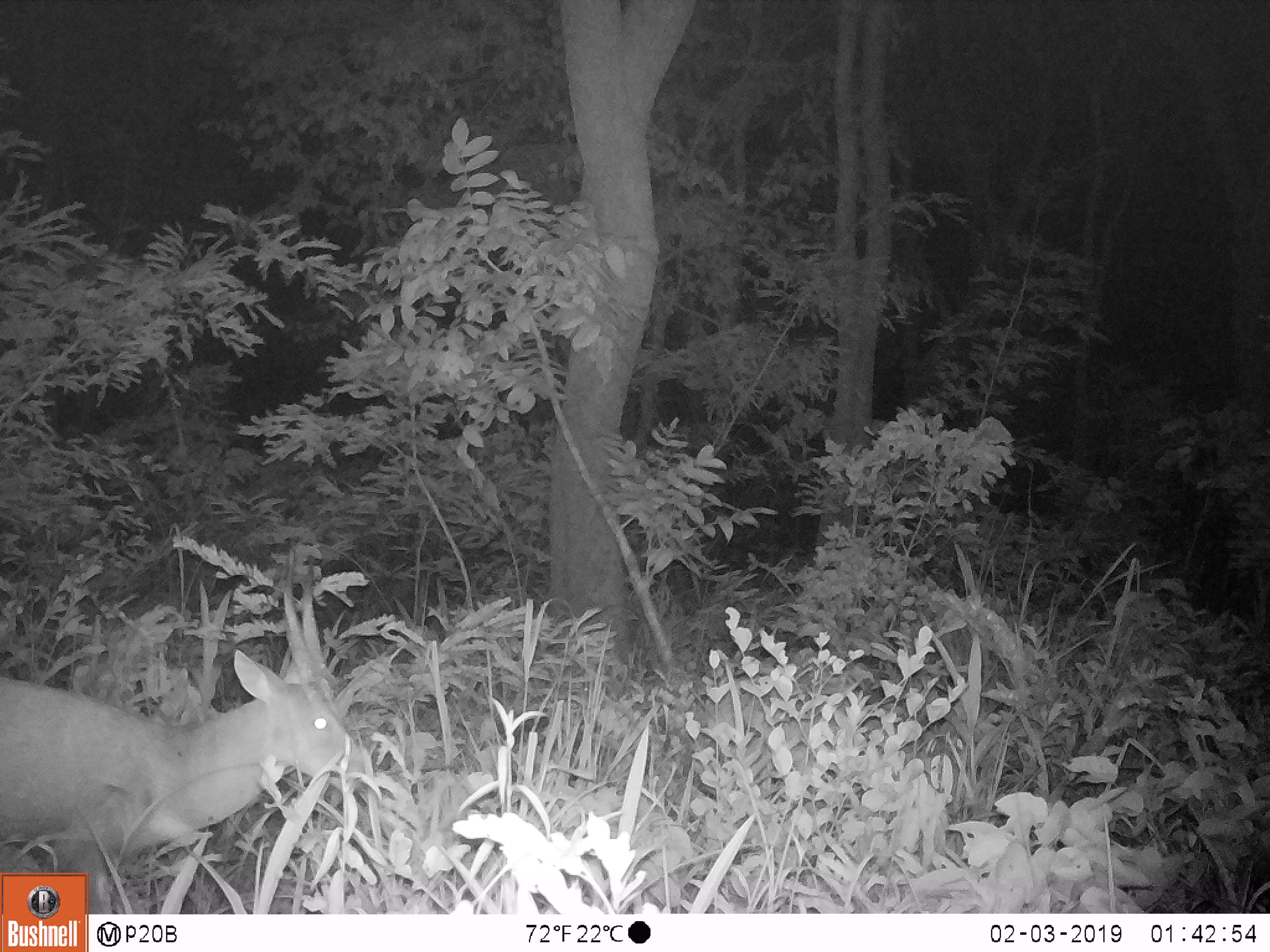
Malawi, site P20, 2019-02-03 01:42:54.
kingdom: Animalia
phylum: Chordata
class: Mammalia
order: Artiodactyla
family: Bovidae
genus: Tragelaphus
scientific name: Tragelaphus sylvaticus sylvaticus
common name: cape bushbuck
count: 1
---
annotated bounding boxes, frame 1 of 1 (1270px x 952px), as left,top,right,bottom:
cape bushbuck: 0,544,370,869